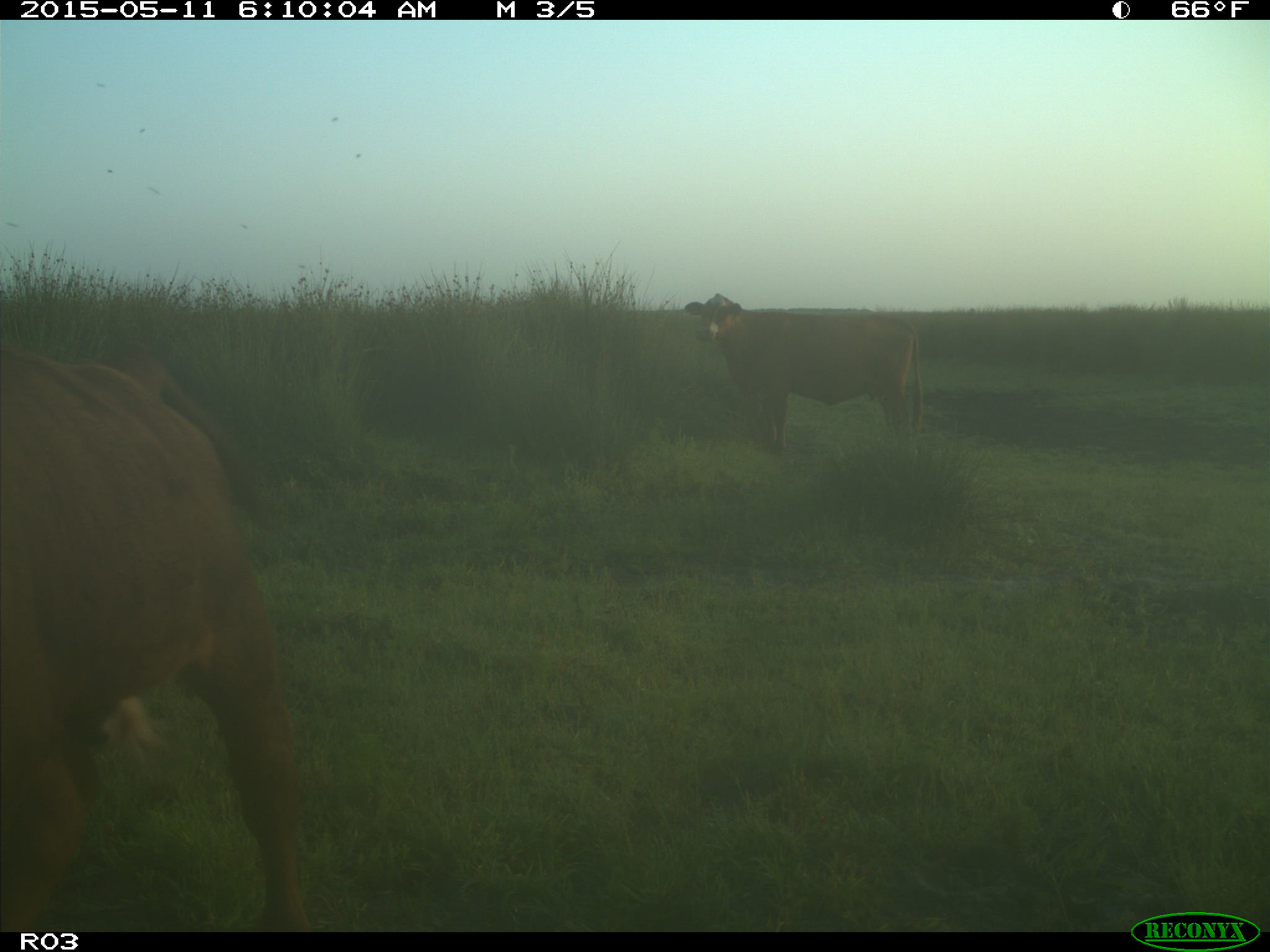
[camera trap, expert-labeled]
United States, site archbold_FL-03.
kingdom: Animalia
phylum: Chordata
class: Mammalia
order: Artiodactyla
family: Bovidae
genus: Bos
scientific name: Bos taurus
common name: domestic cow